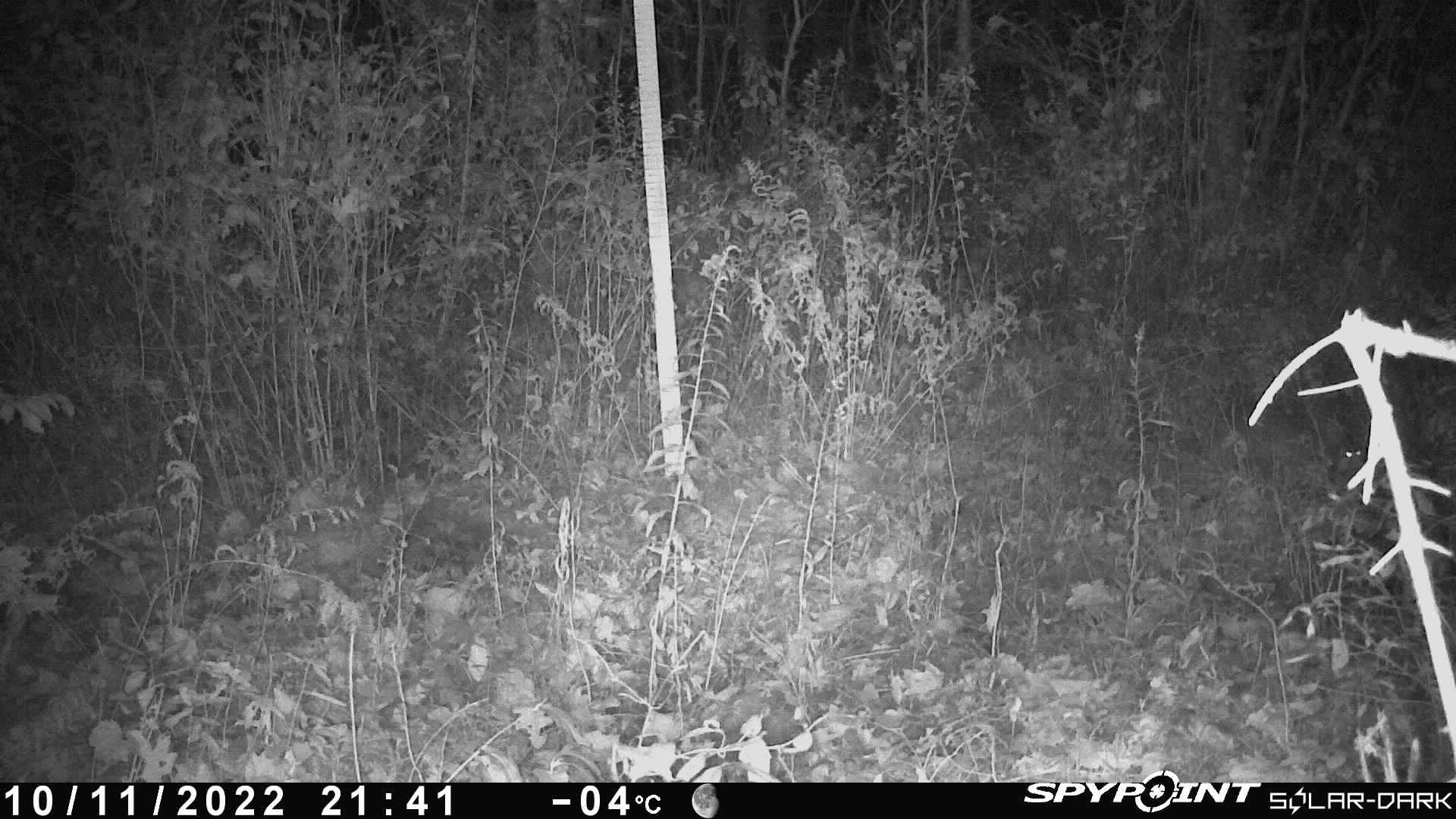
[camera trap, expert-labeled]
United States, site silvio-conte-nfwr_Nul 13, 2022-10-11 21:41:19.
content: unidentified animal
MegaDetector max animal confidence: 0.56